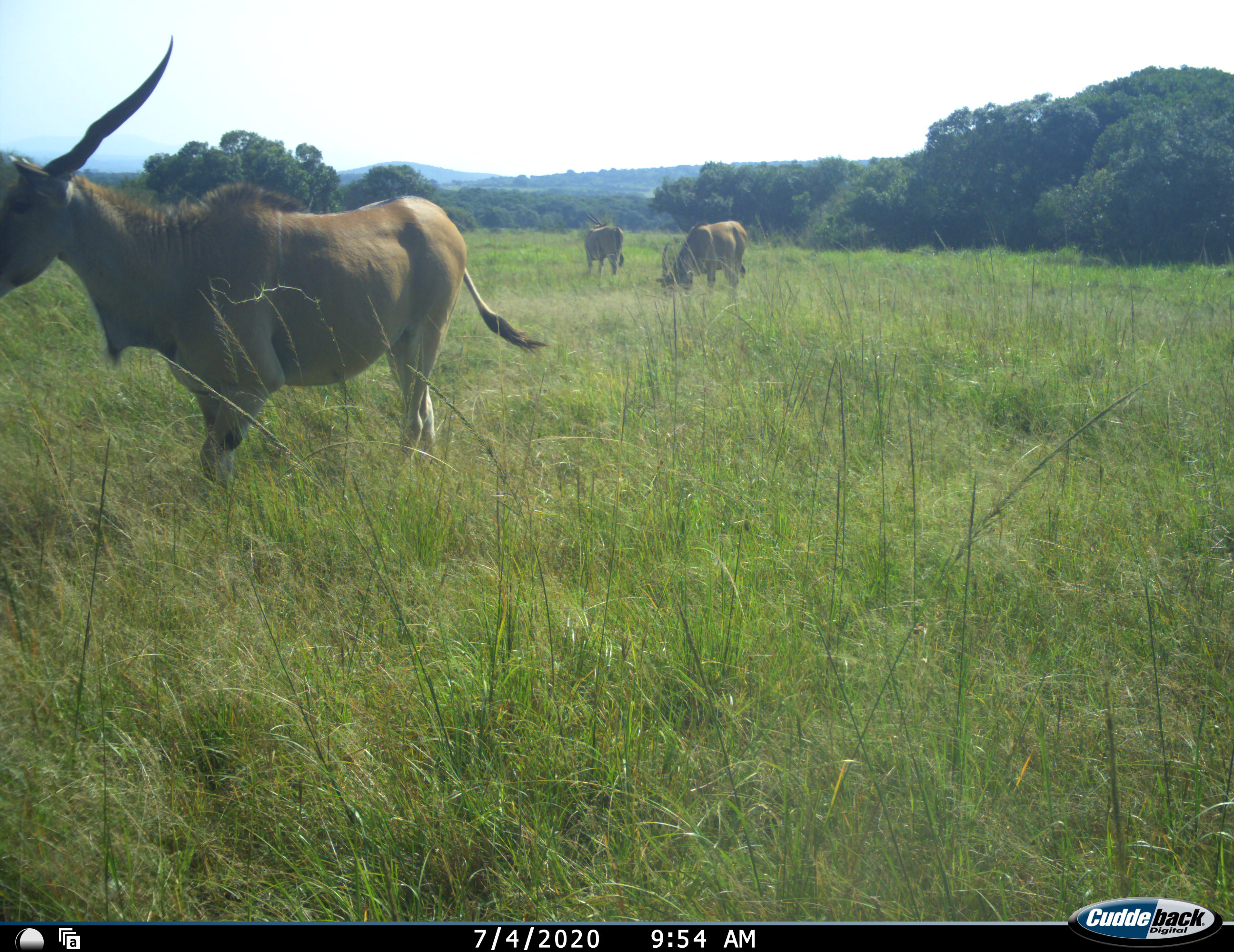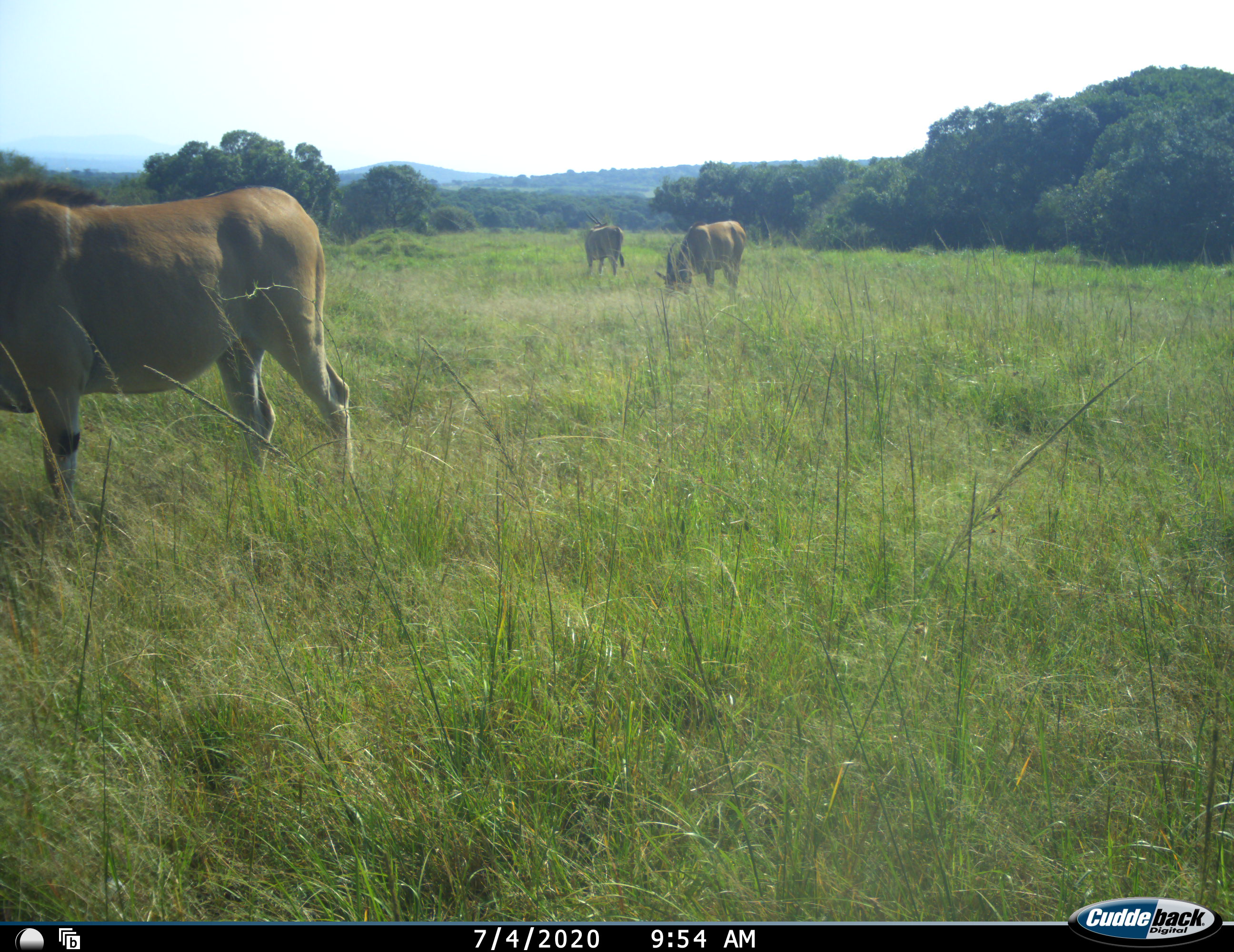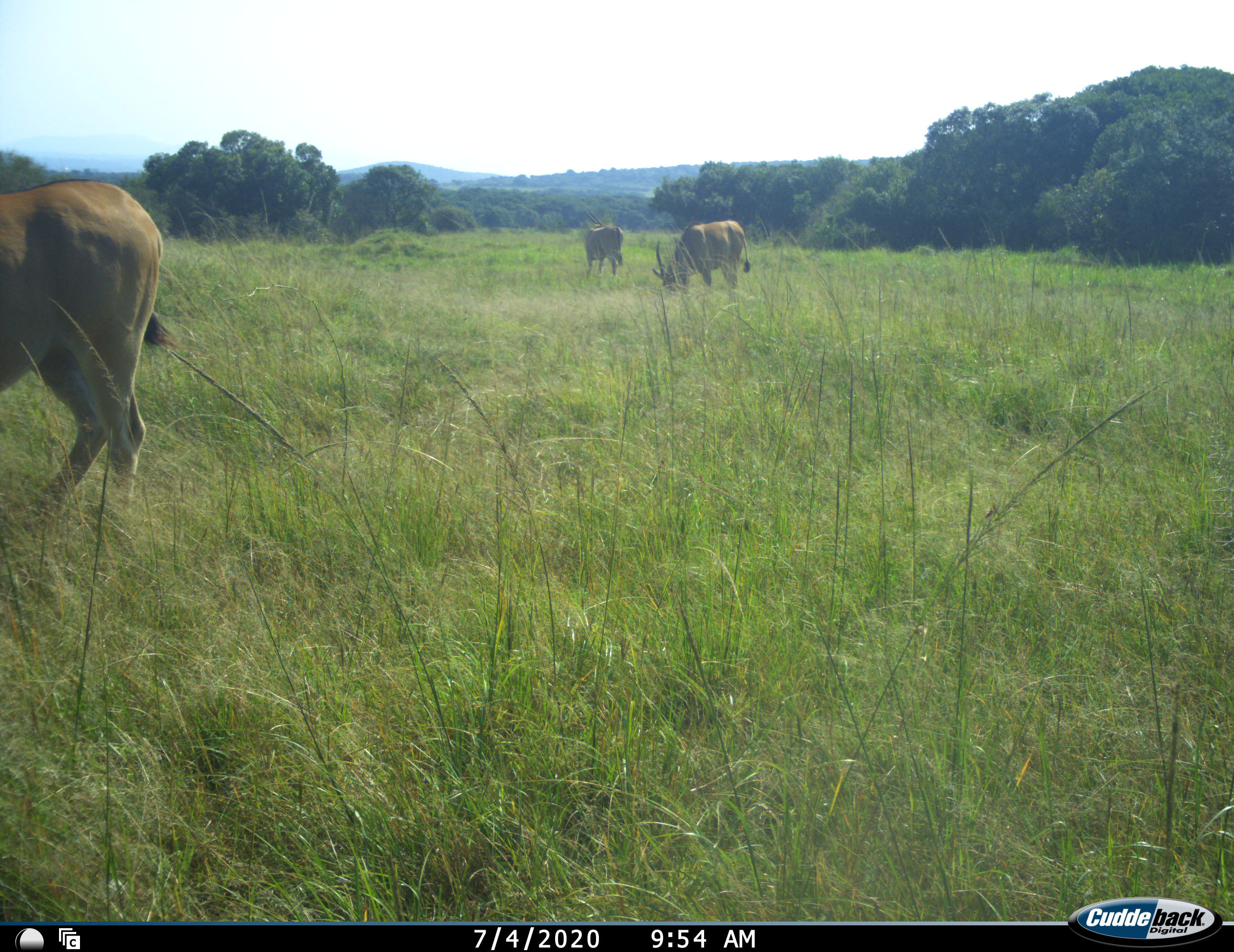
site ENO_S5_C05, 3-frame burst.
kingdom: Animalia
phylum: Chordata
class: Mammalia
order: Artiodactyla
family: Bovidae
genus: Tragelaphus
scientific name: Tragelaphus oryx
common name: eland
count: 3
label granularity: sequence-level